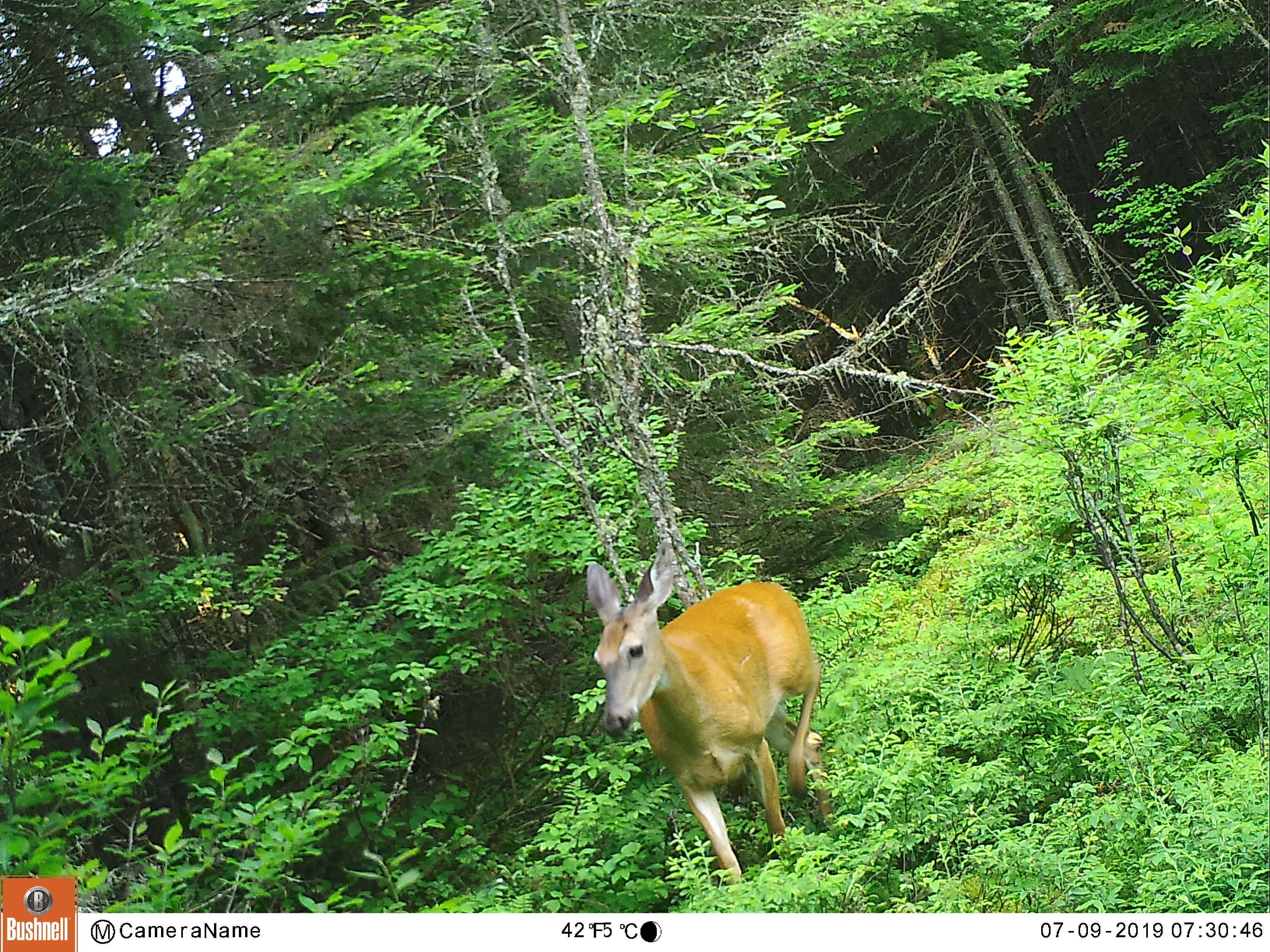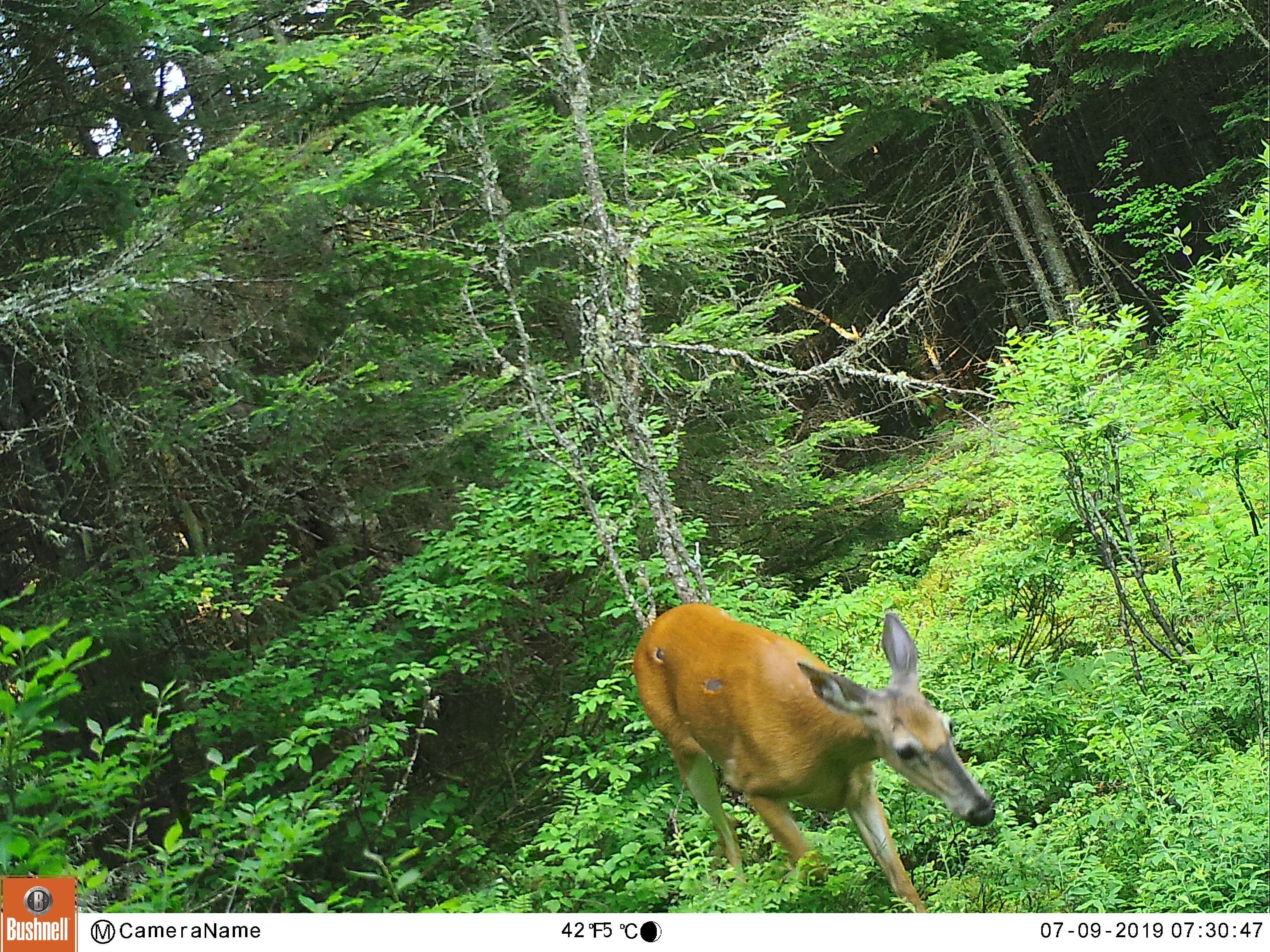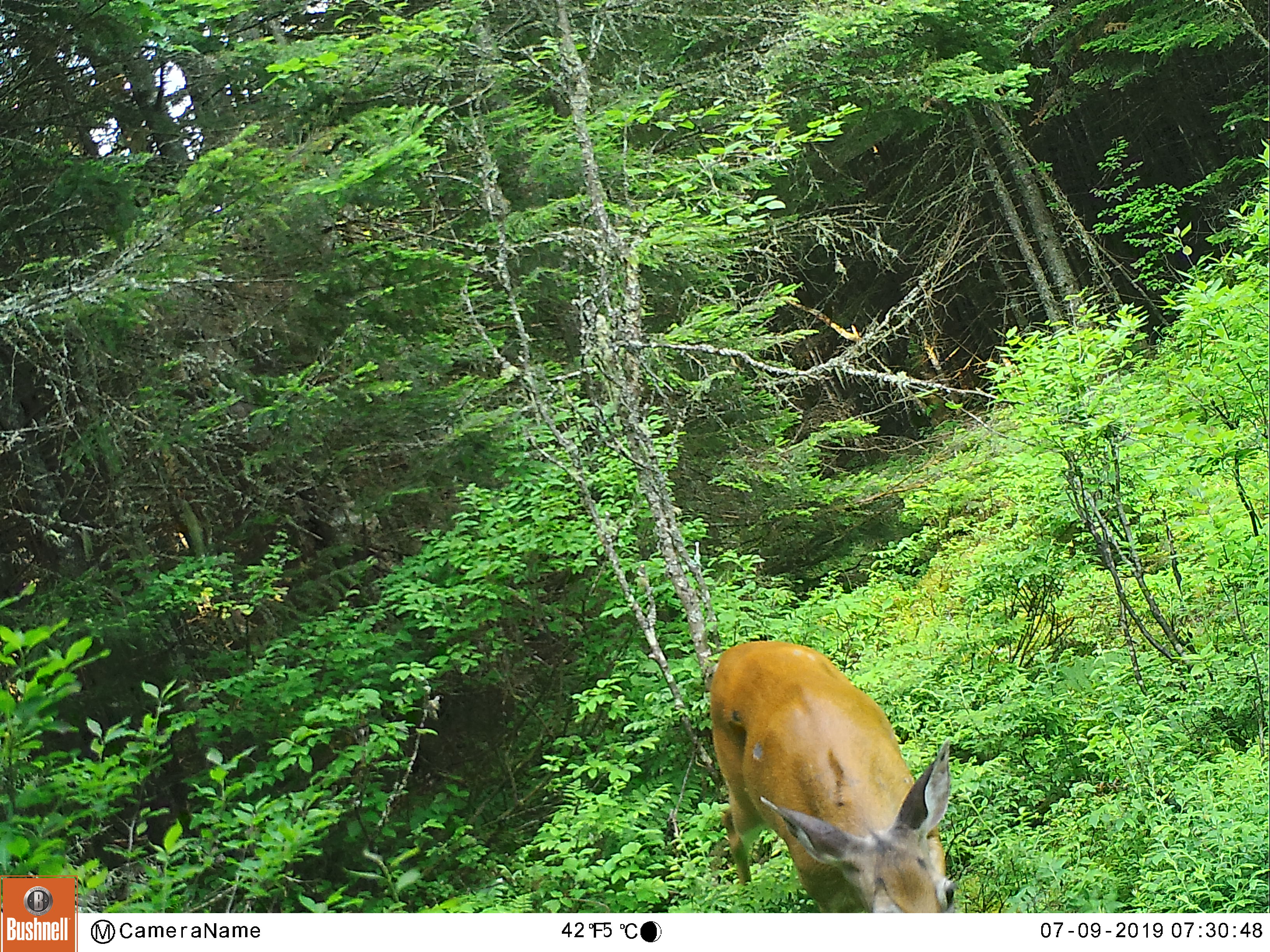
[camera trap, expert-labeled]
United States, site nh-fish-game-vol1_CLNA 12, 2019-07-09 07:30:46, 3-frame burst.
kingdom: Animalia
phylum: Chordata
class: Mammalia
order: Artiodactyla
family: Cervidae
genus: Odocoileus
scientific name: Odocoileus virginianus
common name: white-tailed deer